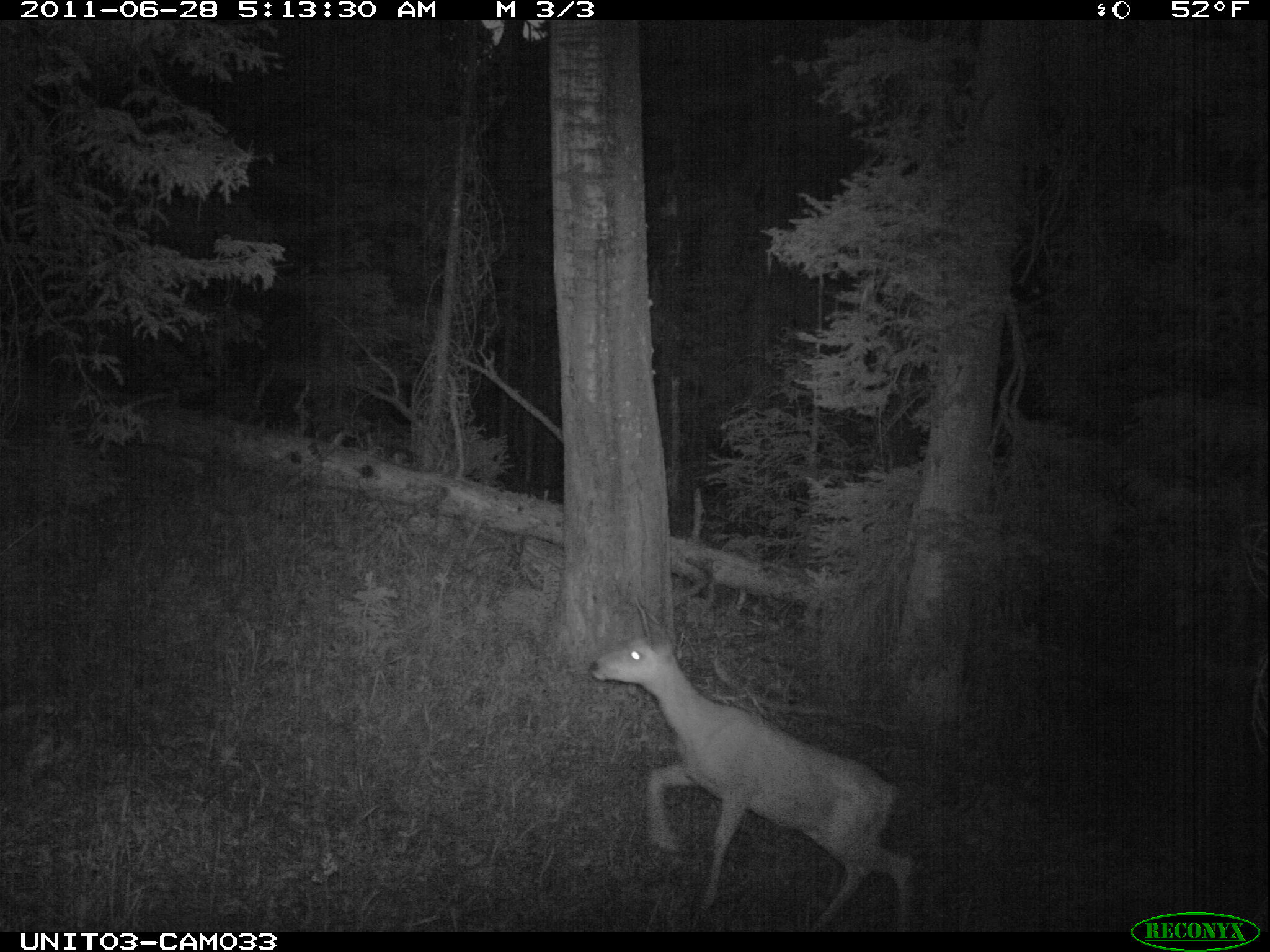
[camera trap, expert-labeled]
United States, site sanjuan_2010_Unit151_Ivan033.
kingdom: Animalia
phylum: Chordata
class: Mammalia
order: Artiodactyla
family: Cervidae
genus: Odocoileus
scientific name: Odocoileus hemionus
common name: mule deer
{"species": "Odocoileus hemionus (mule deer)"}